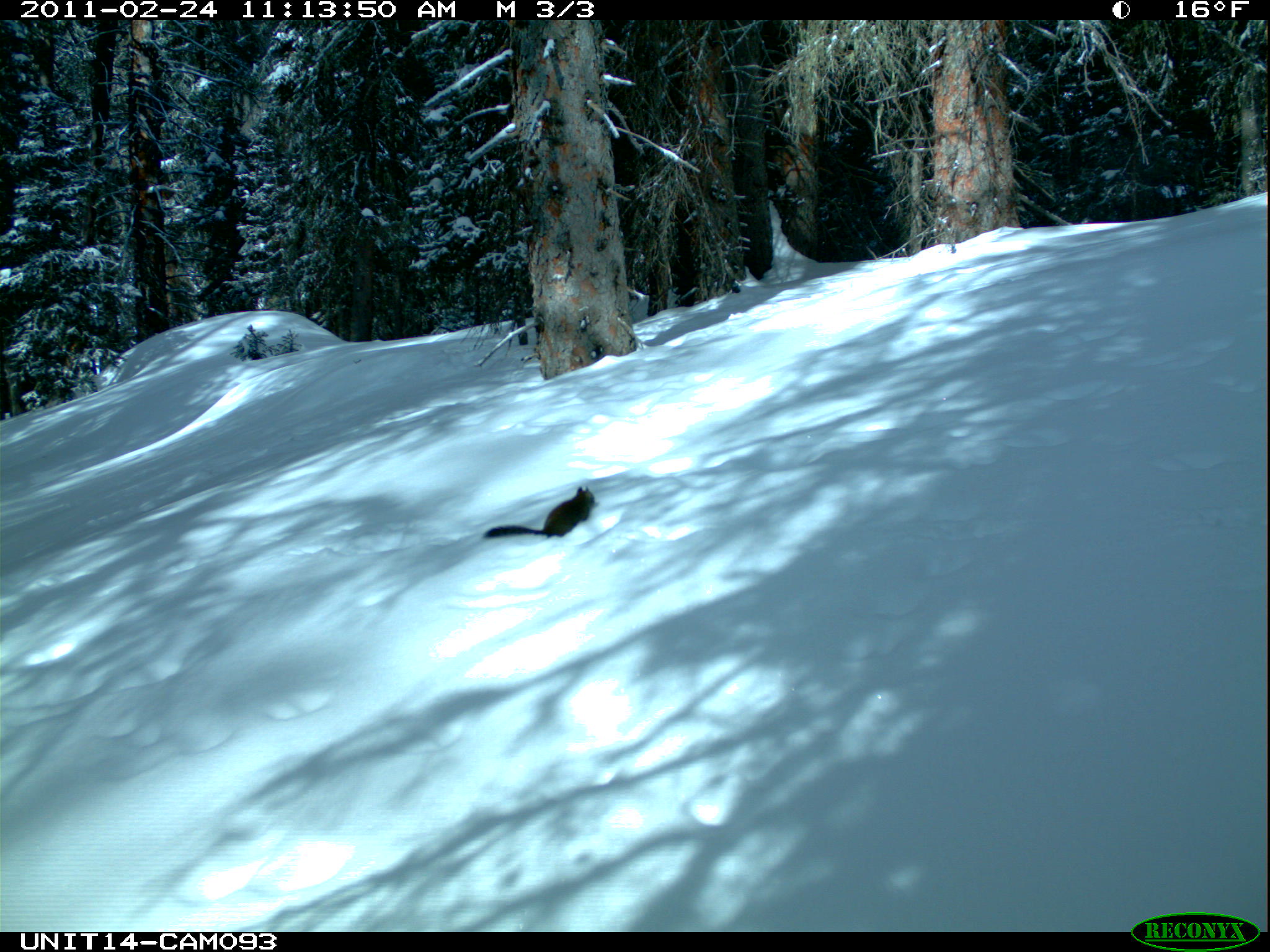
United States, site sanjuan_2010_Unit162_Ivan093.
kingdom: Animalia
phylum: Chordata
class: Mammalia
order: Rodentia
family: Sciuridae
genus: Tamiasciurus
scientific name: Tamiasciurus hudsonicus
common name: american red squirrel